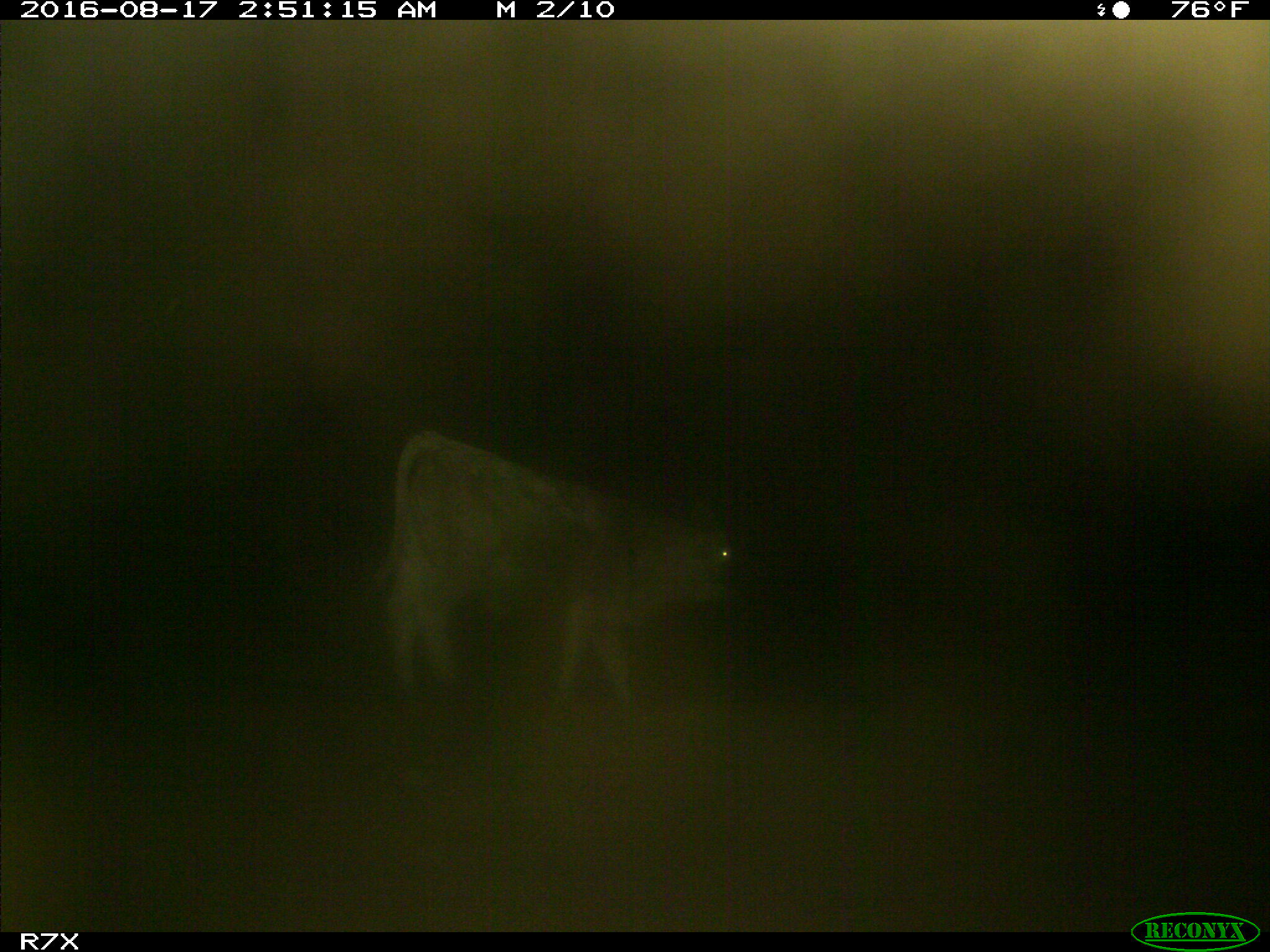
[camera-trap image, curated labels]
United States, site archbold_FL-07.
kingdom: Animalia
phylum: Chordata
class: Mammalia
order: Artiodactyla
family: Bovidae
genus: Bos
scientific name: Bos taurus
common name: domestic cow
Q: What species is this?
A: Bos taurus (domestic cow).